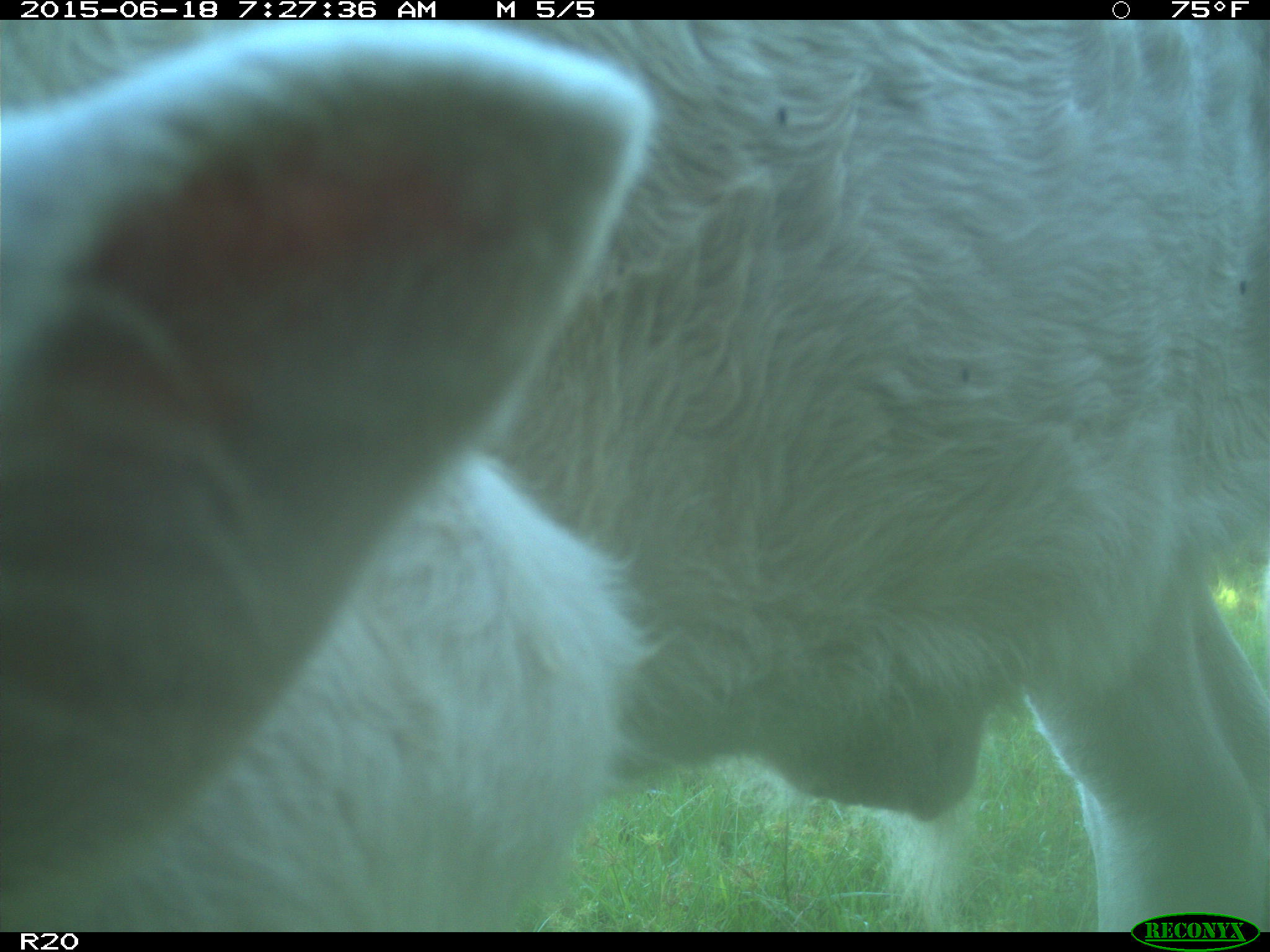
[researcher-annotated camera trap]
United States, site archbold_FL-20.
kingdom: Animalia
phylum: Chordata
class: Mammalia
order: Artiodactyla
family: Bovidae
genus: Bos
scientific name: Bos taurus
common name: domestic cow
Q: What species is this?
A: Bos taurus (domestic cow).